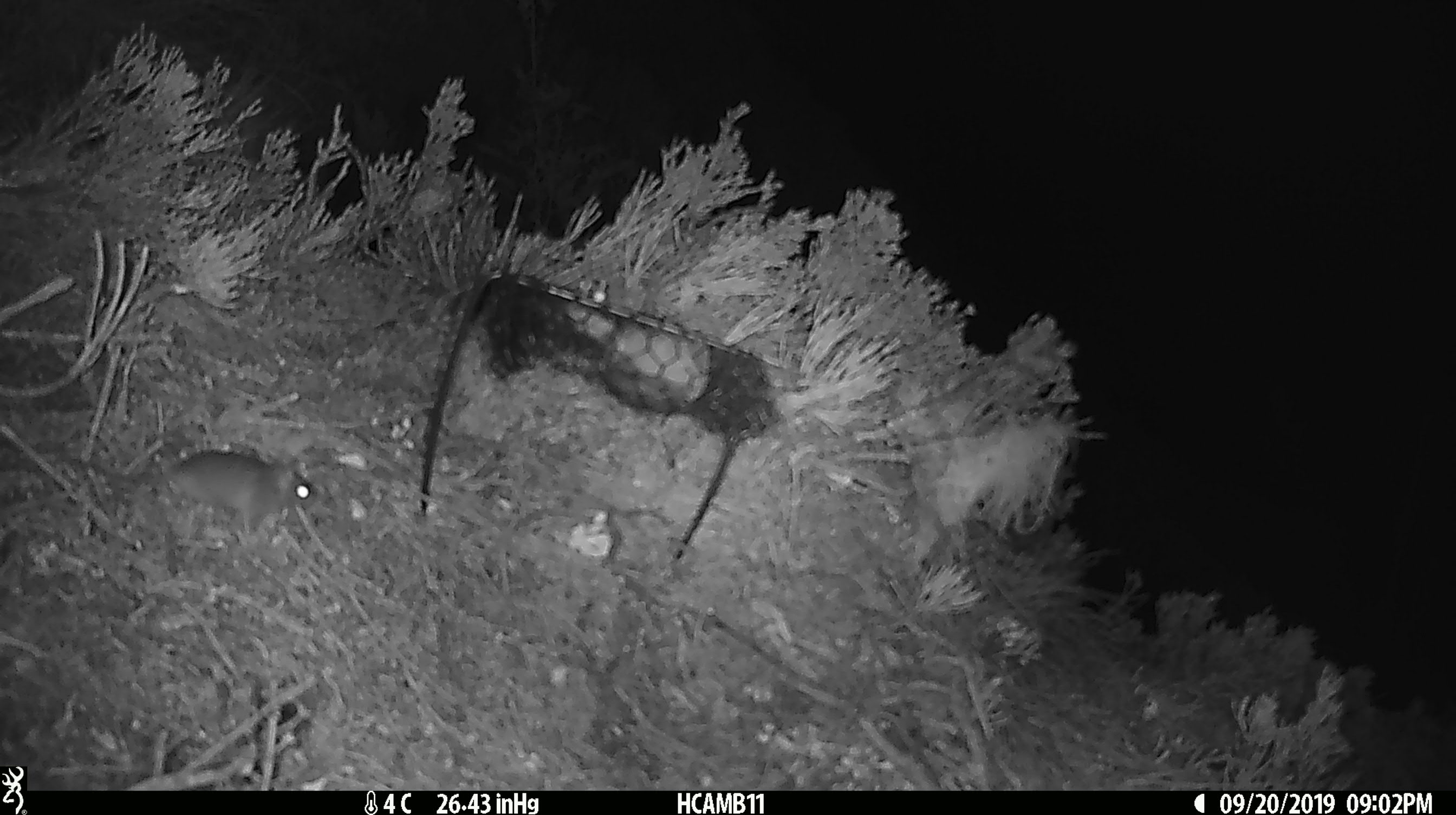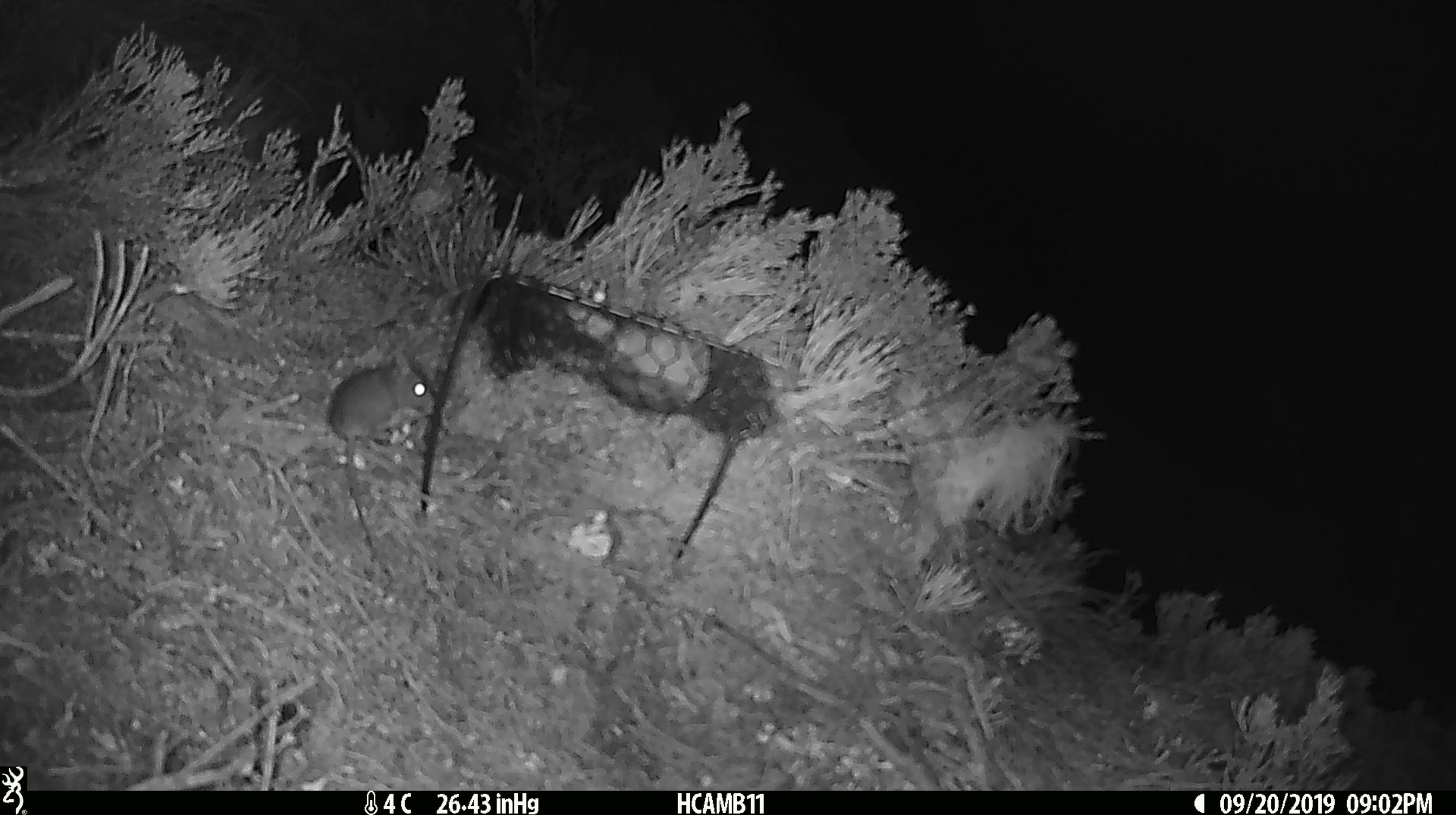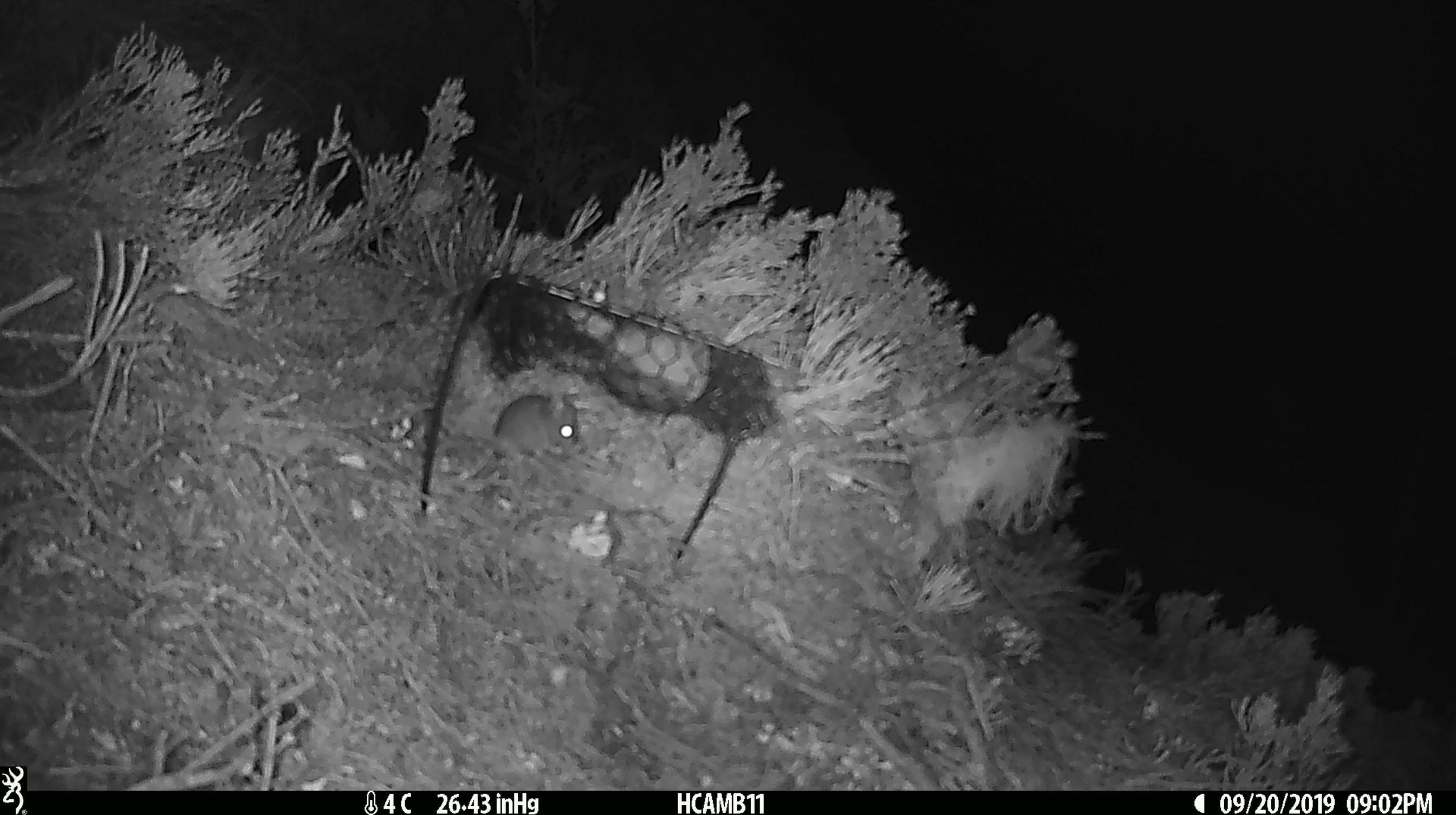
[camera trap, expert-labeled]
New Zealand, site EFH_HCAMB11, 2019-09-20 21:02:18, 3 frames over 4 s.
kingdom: Animalia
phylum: Chordata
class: Mammalia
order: Rodentia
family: Muridae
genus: Mus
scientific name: Mus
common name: mouse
Mouse (Mus).